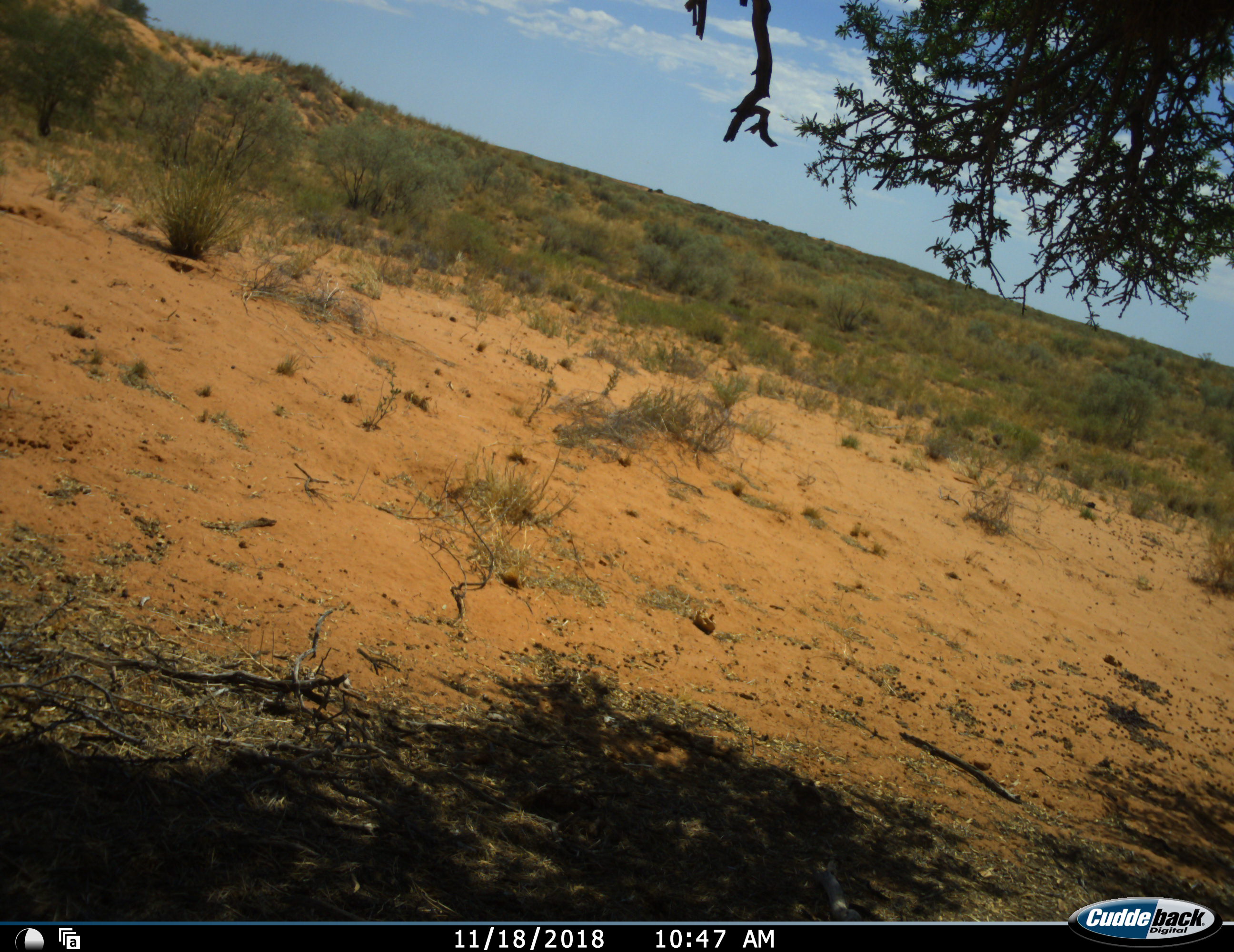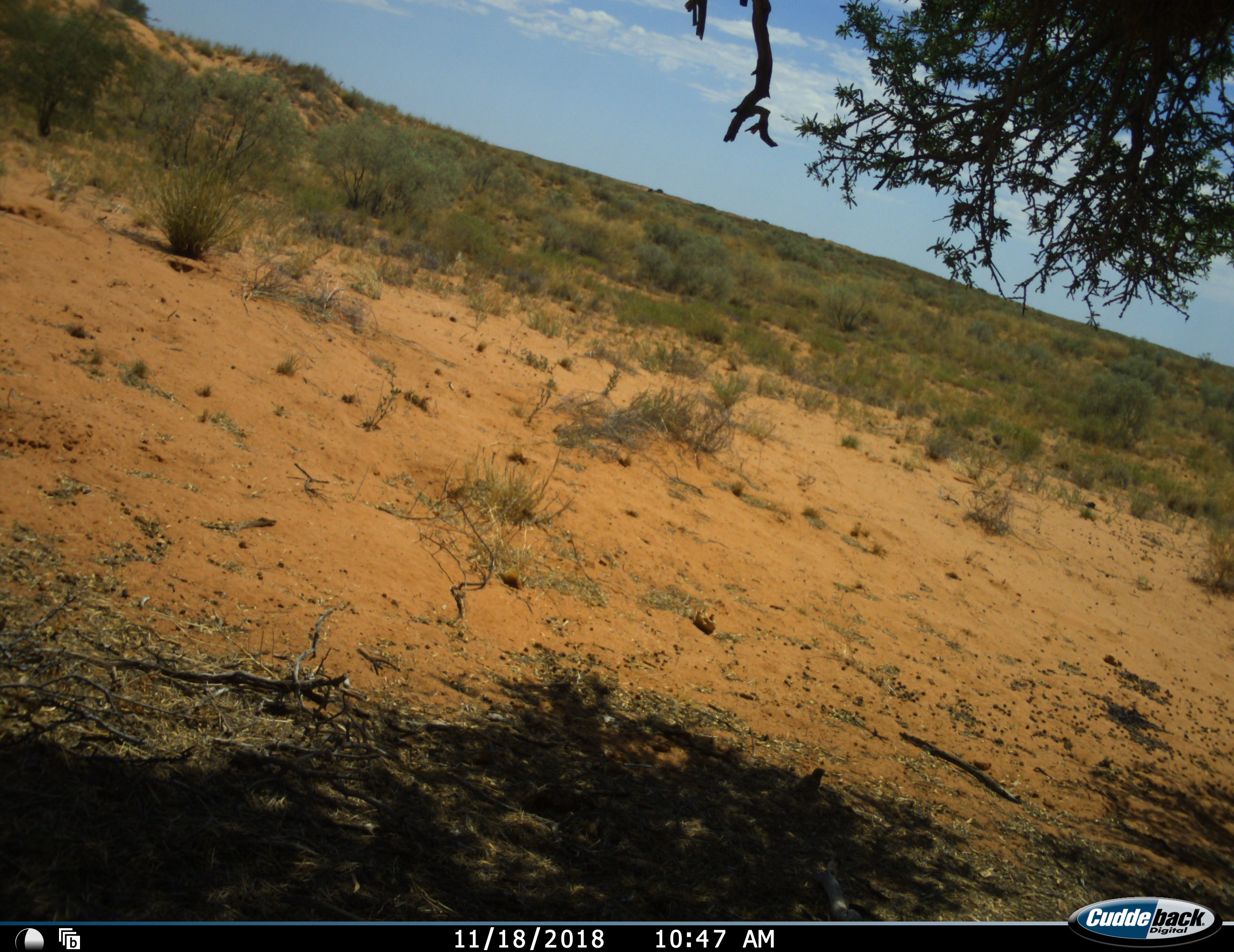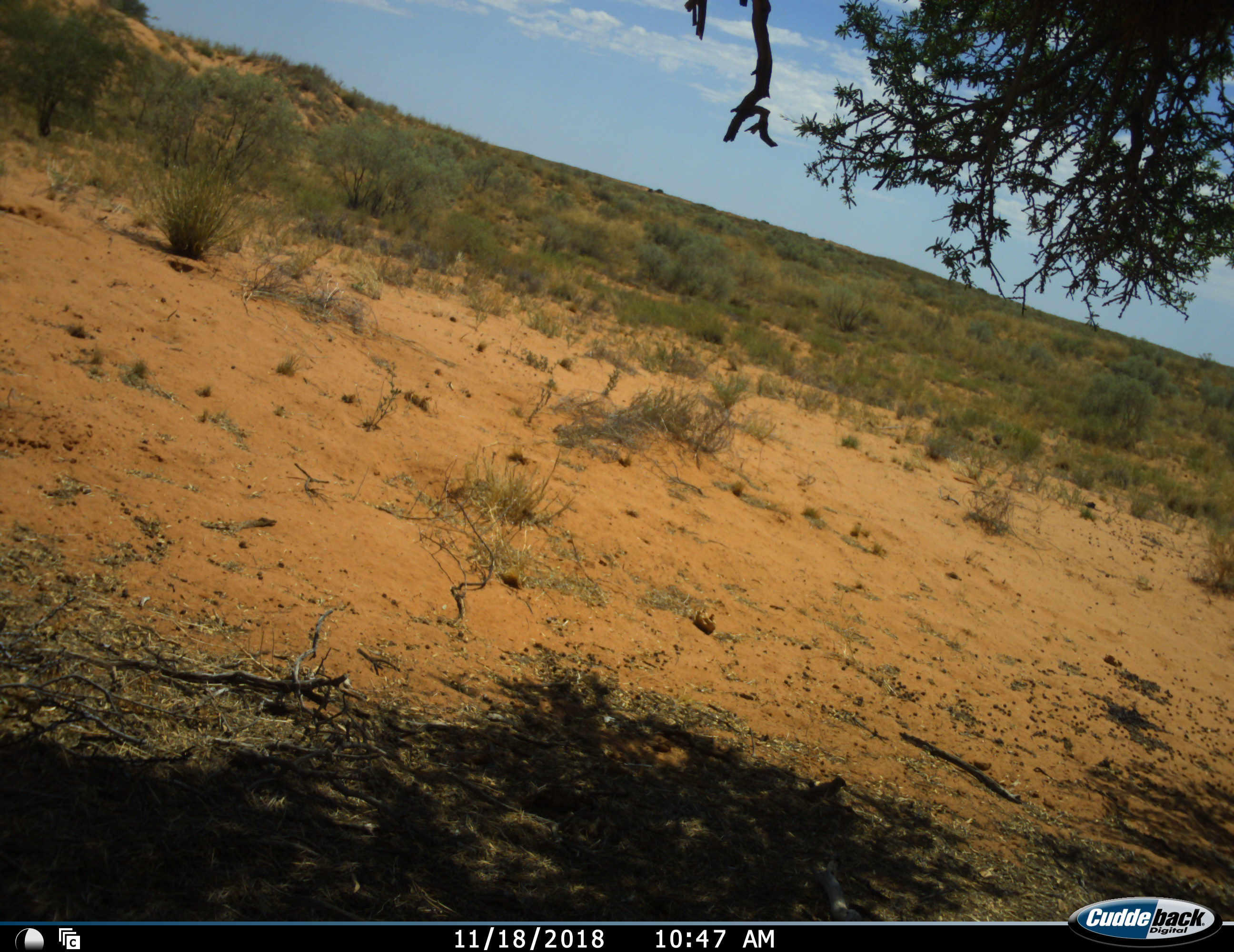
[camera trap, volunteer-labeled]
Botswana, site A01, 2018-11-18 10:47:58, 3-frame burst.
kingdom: Animalia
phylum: Chordata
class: Aves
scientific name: Aves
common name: bird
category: birdother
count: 1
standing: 30%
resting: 0%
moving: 70%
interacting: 10%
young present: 0%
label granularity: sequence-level